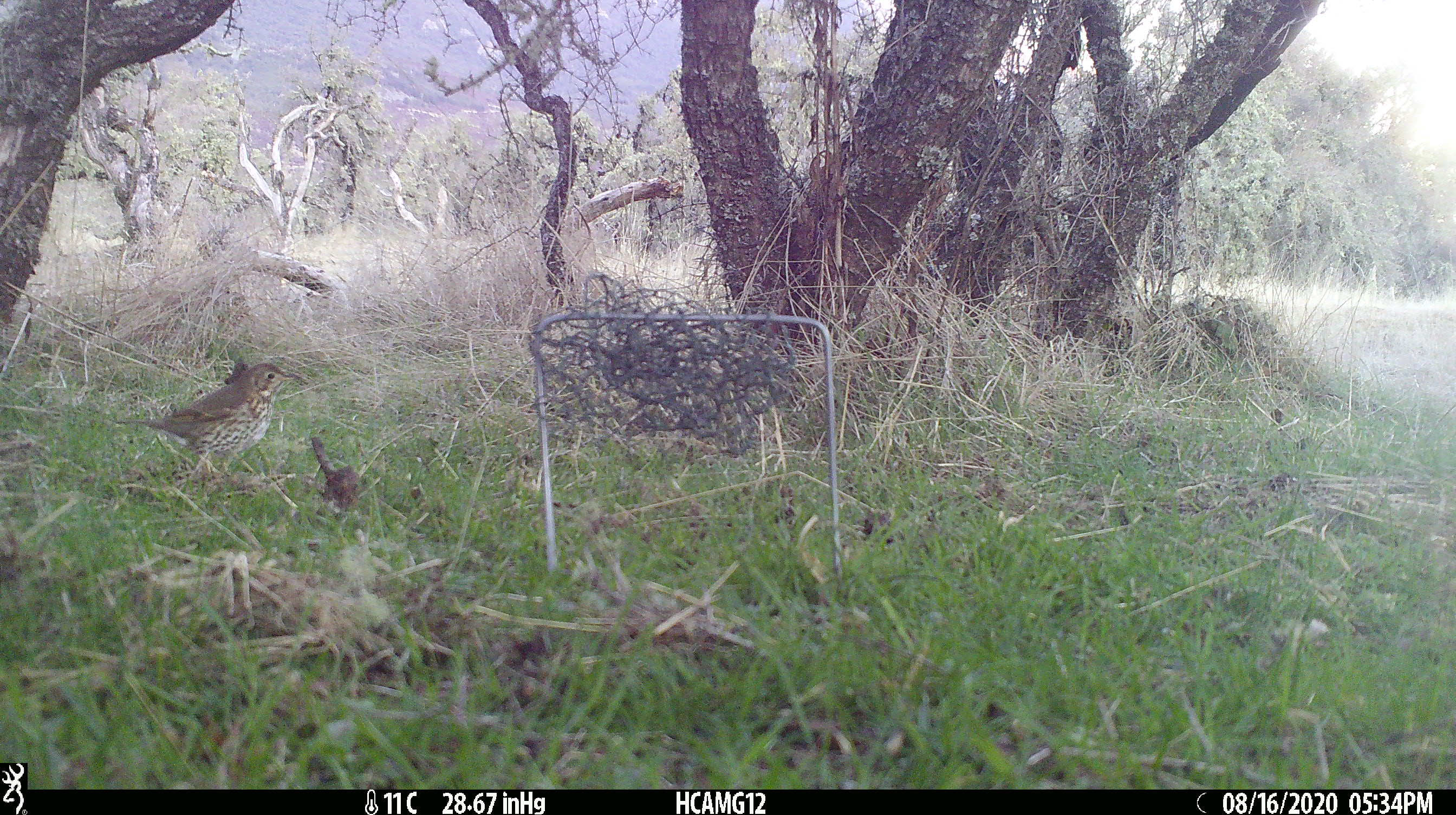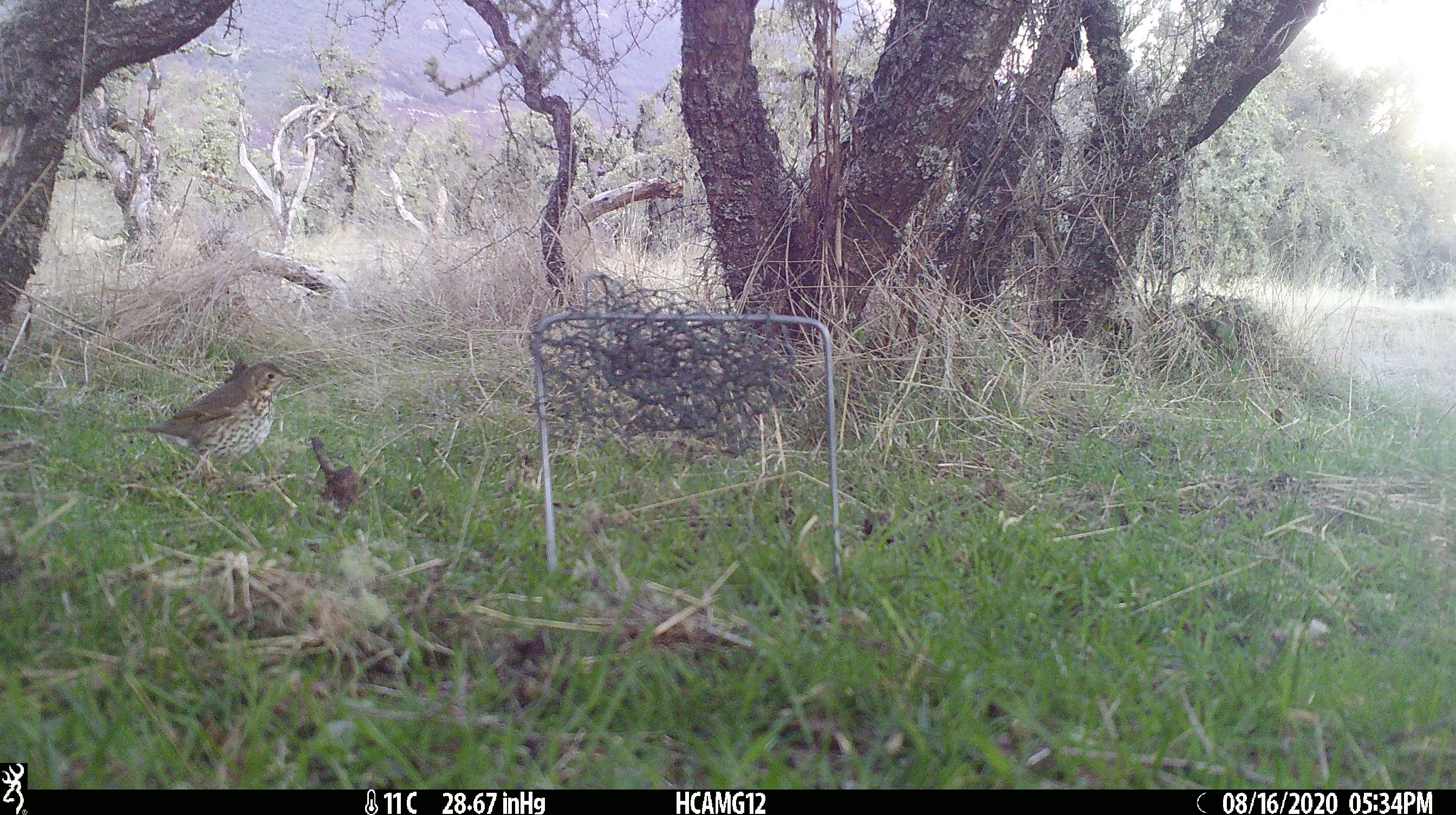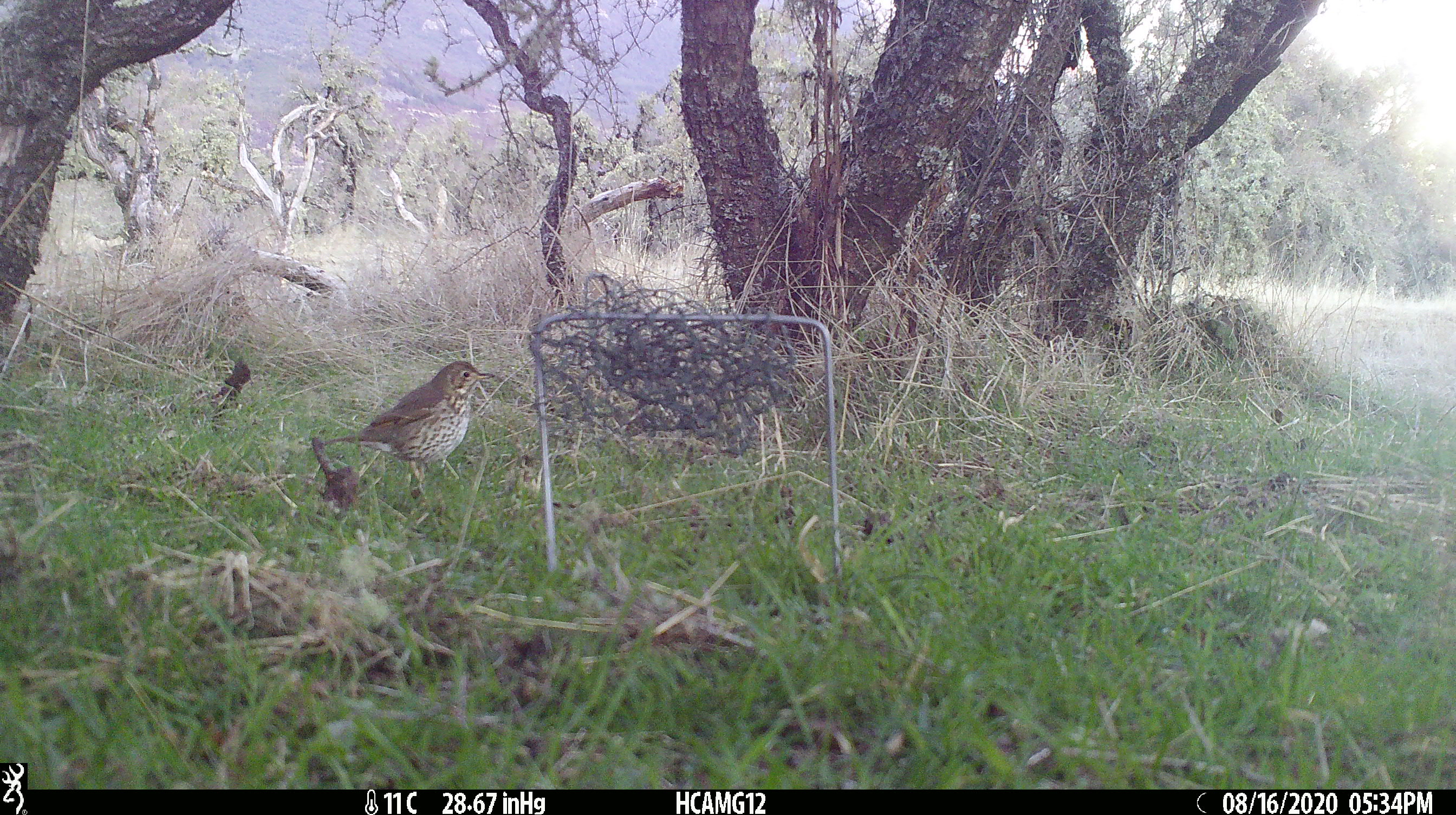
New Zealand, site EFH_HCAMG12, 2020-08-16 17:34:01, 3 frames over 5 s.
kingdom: Animalia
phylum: Chordata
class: Aves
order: Passeriformes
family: Turdidae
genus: Turdus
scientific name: Turdus philomelos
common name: song thrush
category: thrush